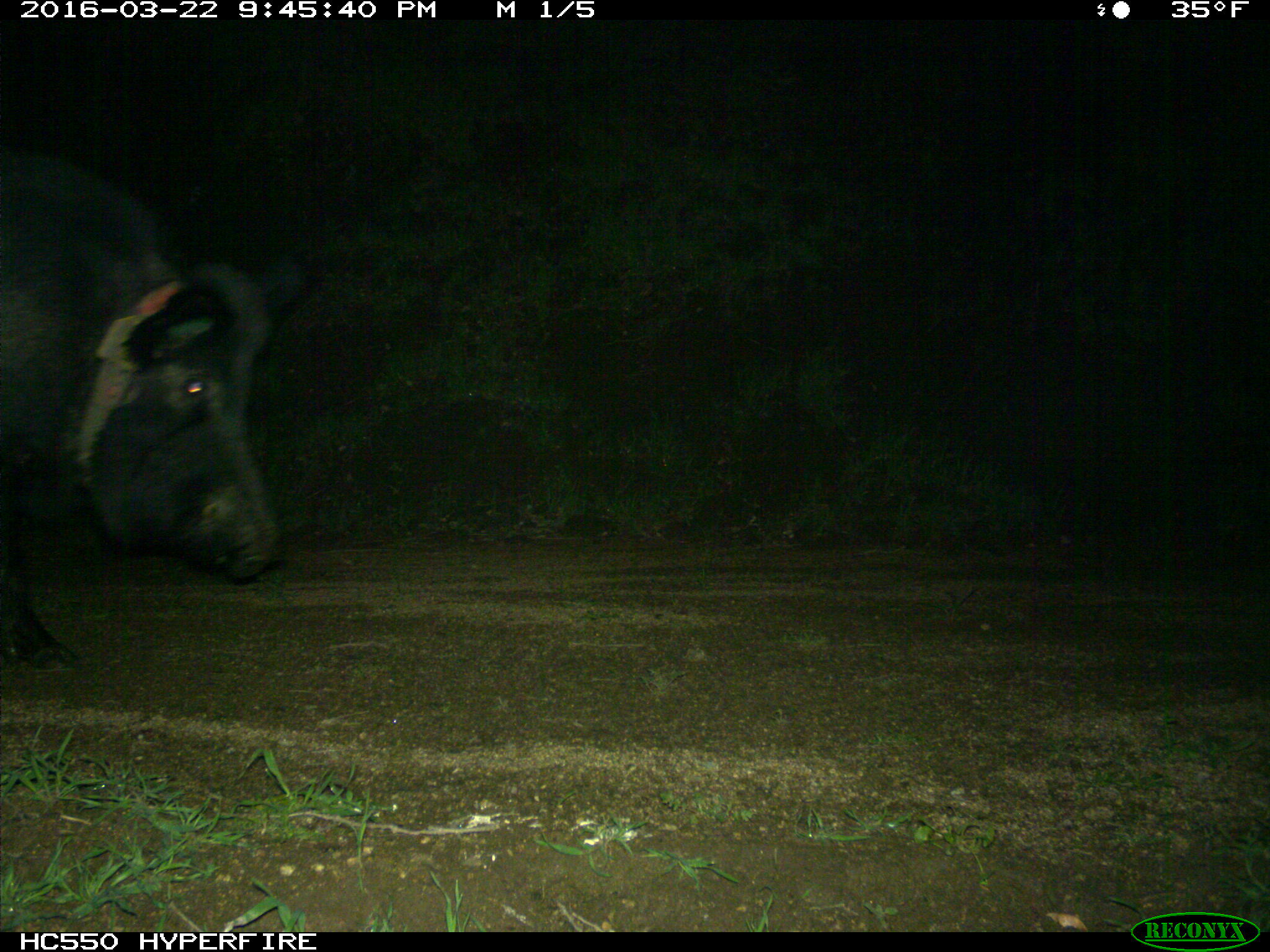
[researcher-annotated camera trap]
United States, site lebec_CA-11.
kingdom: Animalia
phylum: Chordata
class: Mammalia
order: Artiodactyla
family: Suidae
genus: Sus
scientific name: Sus scrofa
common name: wild boar